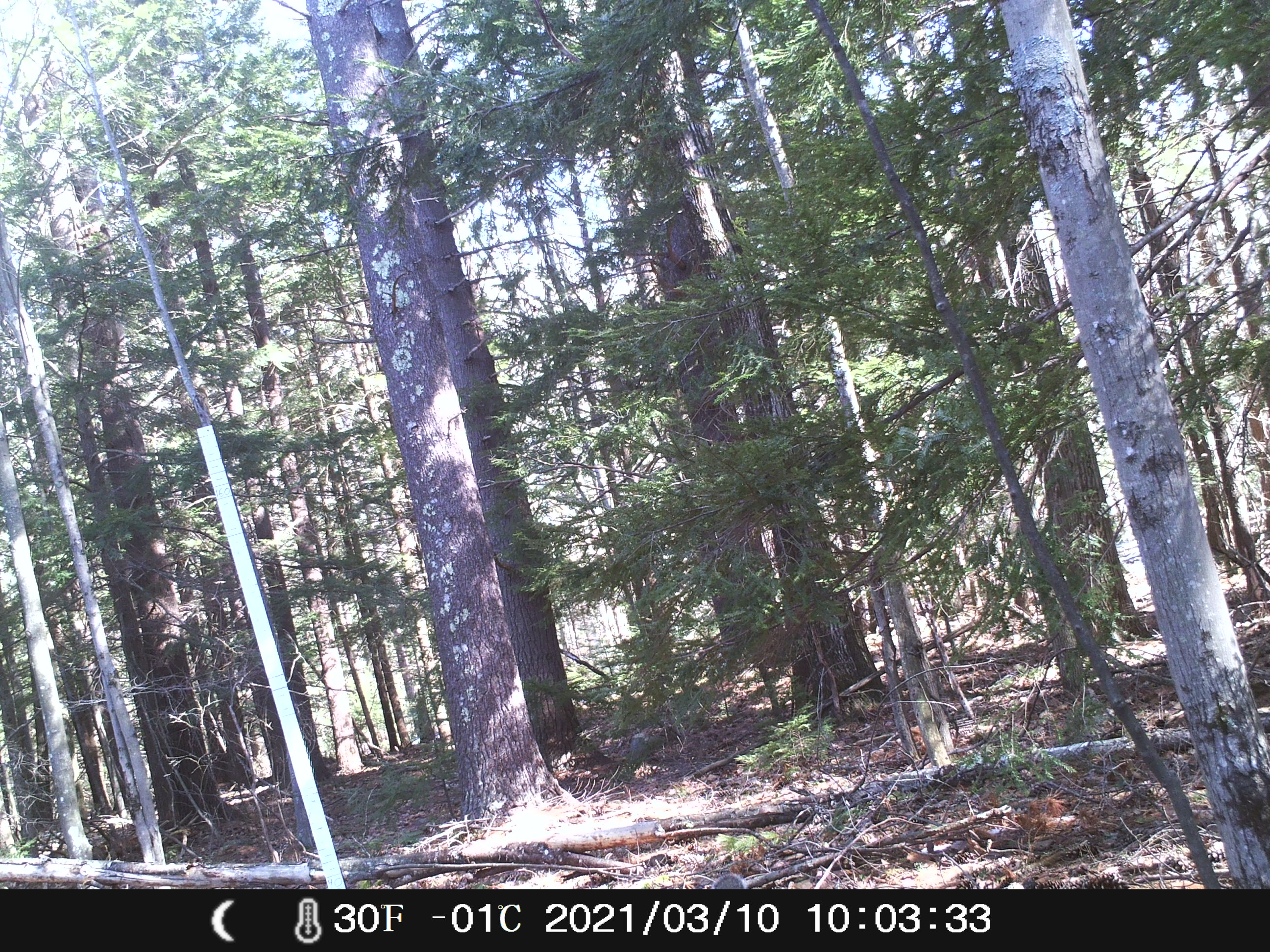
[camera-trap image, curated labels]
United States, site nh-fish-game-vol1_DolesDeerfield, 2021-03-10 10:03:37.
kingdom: Animalia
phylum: Chordata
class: Mammalia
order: Rodentia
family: Sciuridae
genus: Sciurus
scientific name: Sciurus carolinensis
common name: gray squirrel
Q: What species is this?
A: Gray squirrel (Sciurus carolinensis).